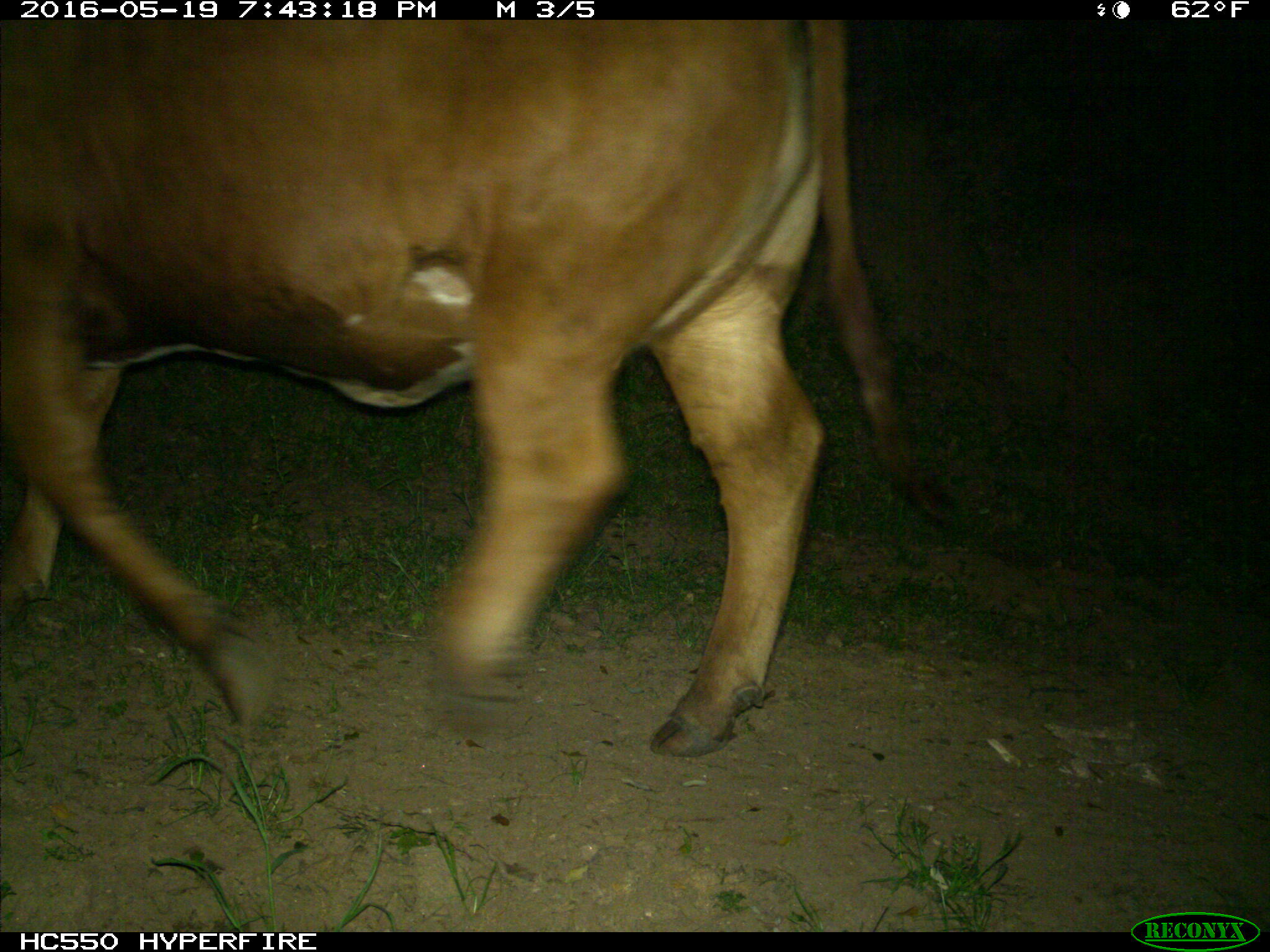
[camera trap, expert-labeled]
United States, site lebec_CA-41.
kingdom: Animalia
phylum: Chordata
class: Mammalia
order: Artiodactyla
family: Bovidae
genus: Bos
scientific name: Bos taurus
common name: domestic cow